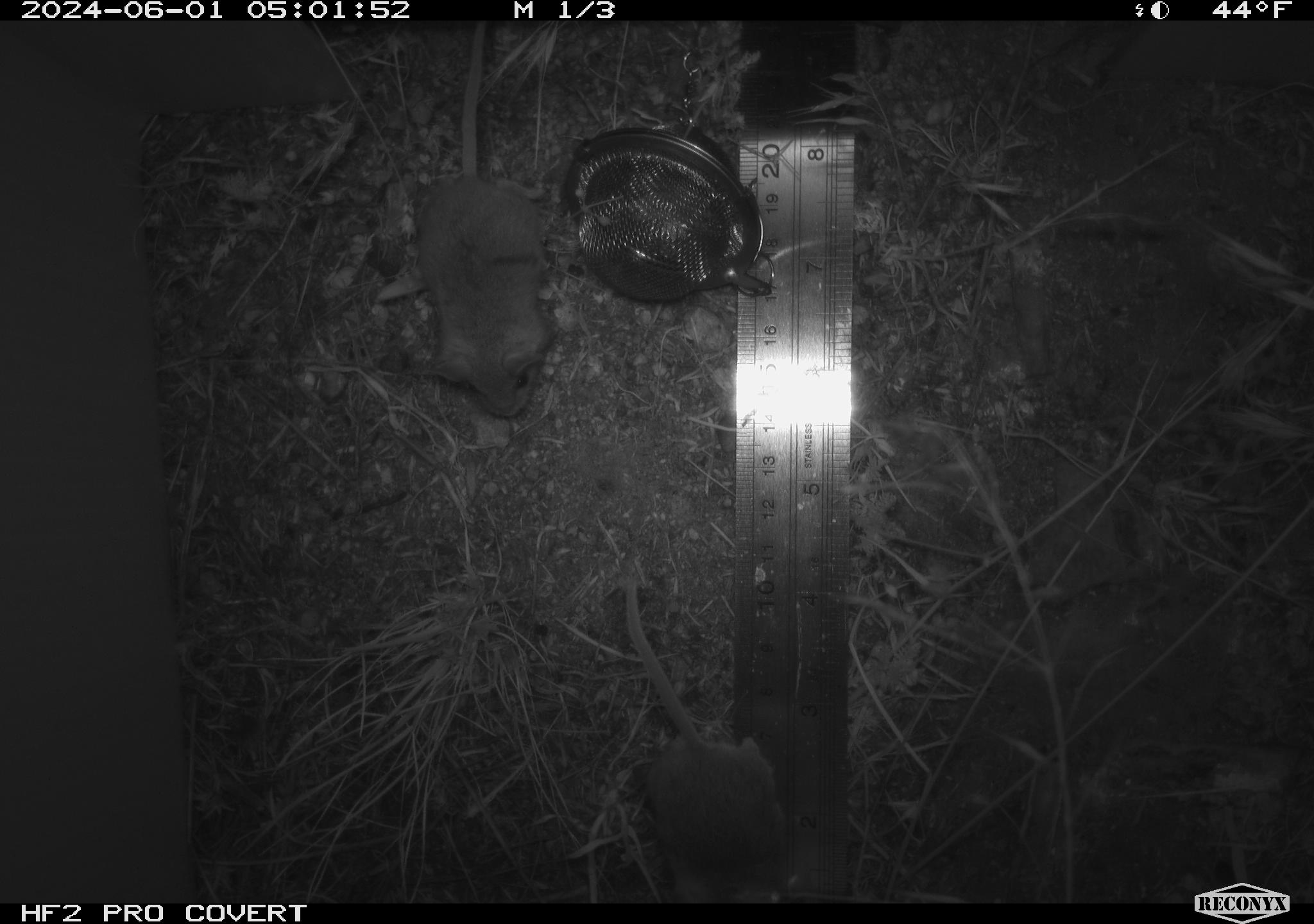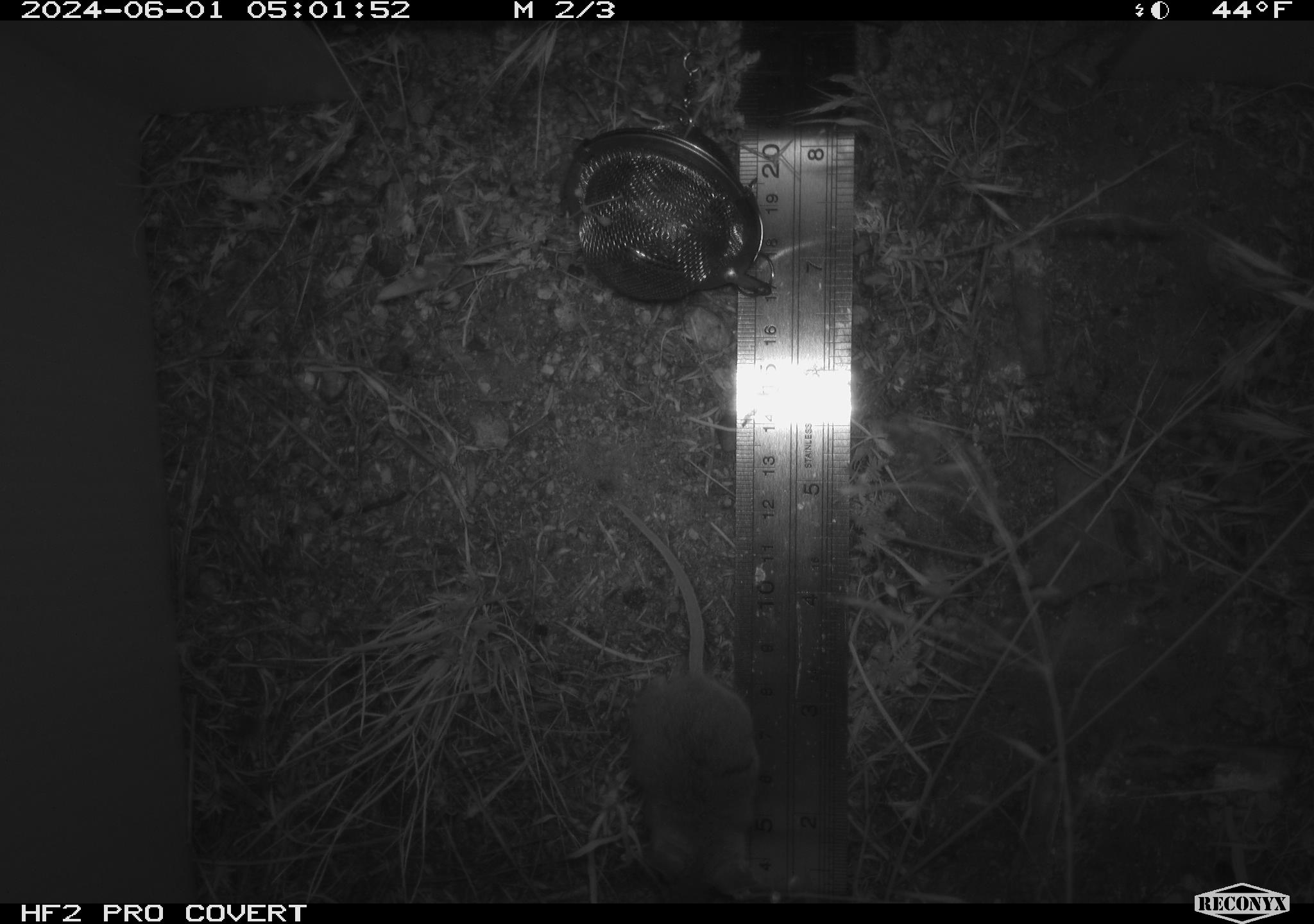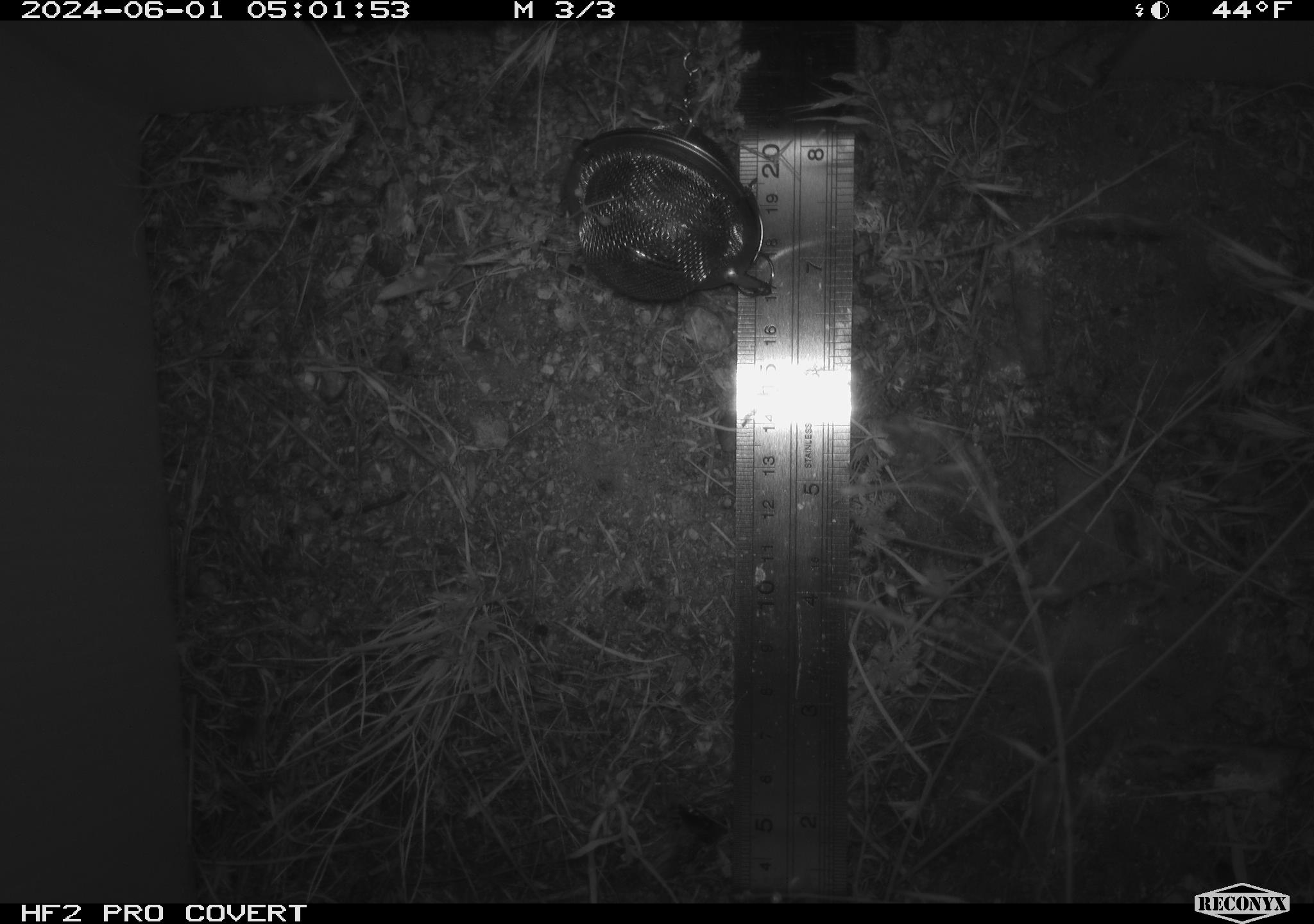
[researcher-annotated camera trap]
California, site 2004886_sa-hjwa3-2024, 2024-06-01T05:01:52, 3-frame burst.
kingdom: Animalia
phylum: Chordata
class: Mammalia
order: Rodentia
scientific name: Rodentia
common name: rodent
Rodent (Rodentia).